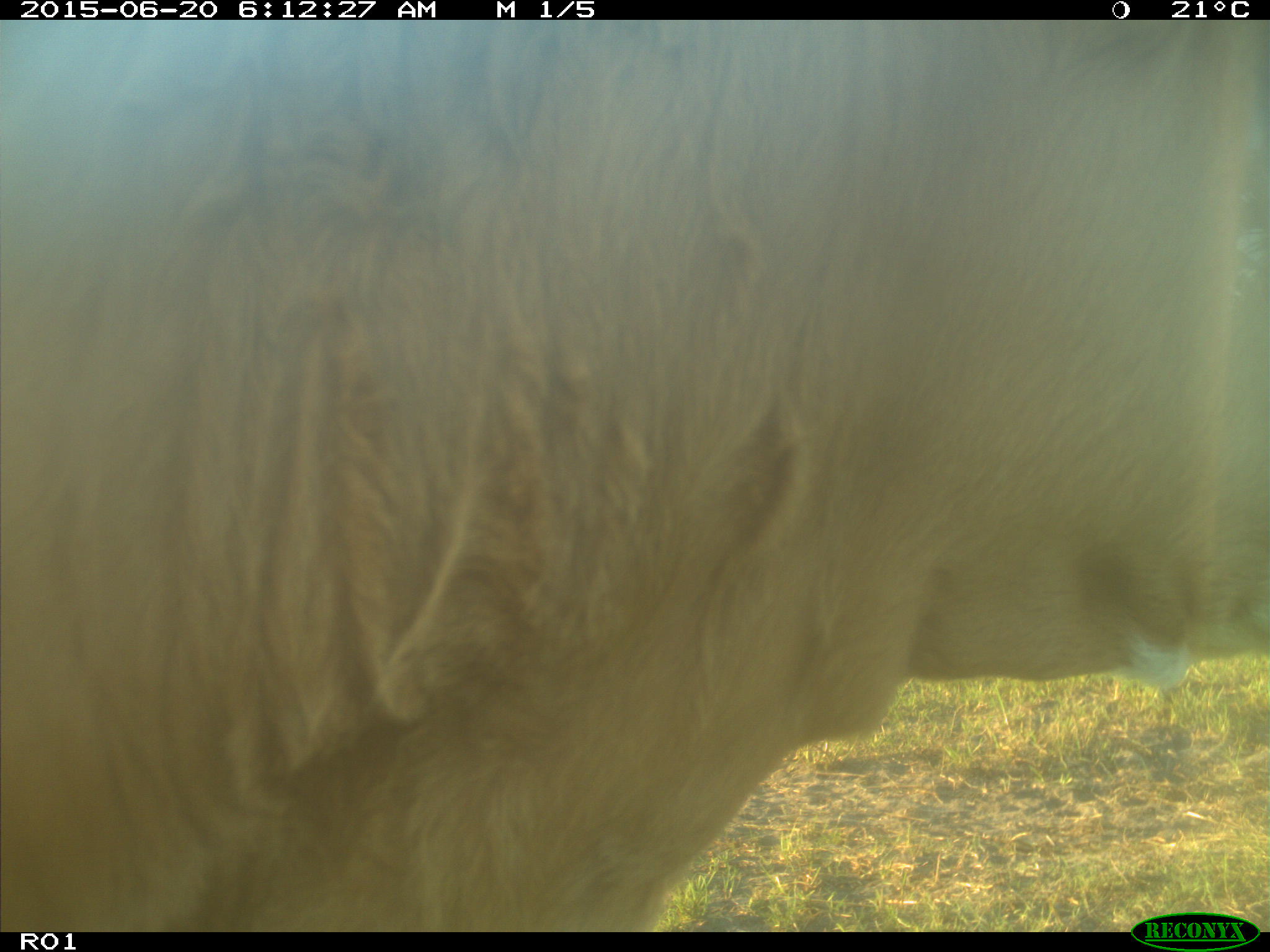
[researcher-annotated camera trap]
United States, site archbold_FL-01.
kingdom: Animalia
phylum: Chordata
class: Mammalia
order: Artiodactyla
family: Bovidae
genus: Bos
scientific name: Bos taurus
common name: domestic cow